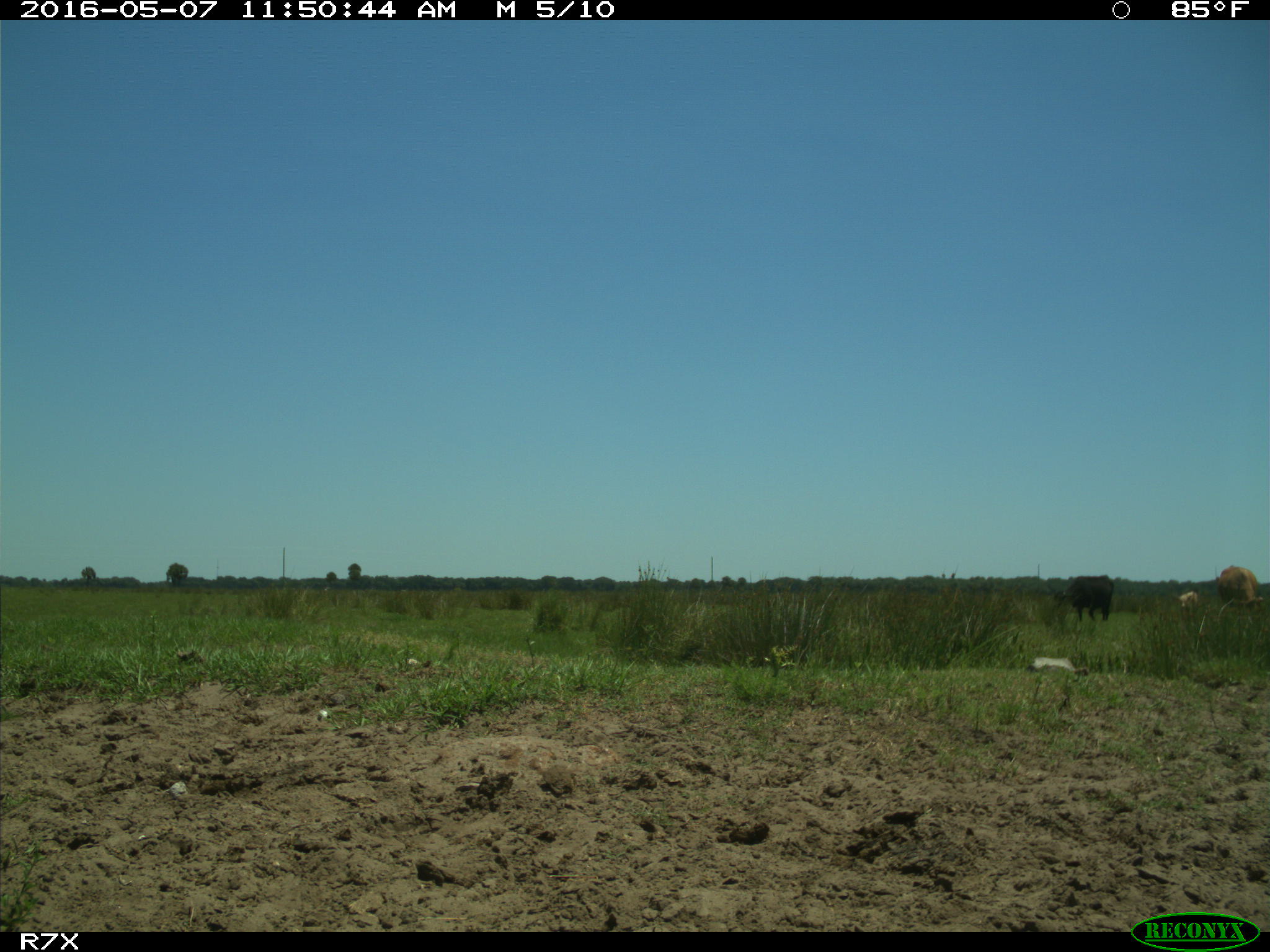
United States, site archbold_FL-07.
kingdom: Animalia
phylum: Chordata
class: Mammalia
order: Artiodactyla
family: Bovidae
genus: Bos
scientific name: Bos taurus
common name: domestic cow